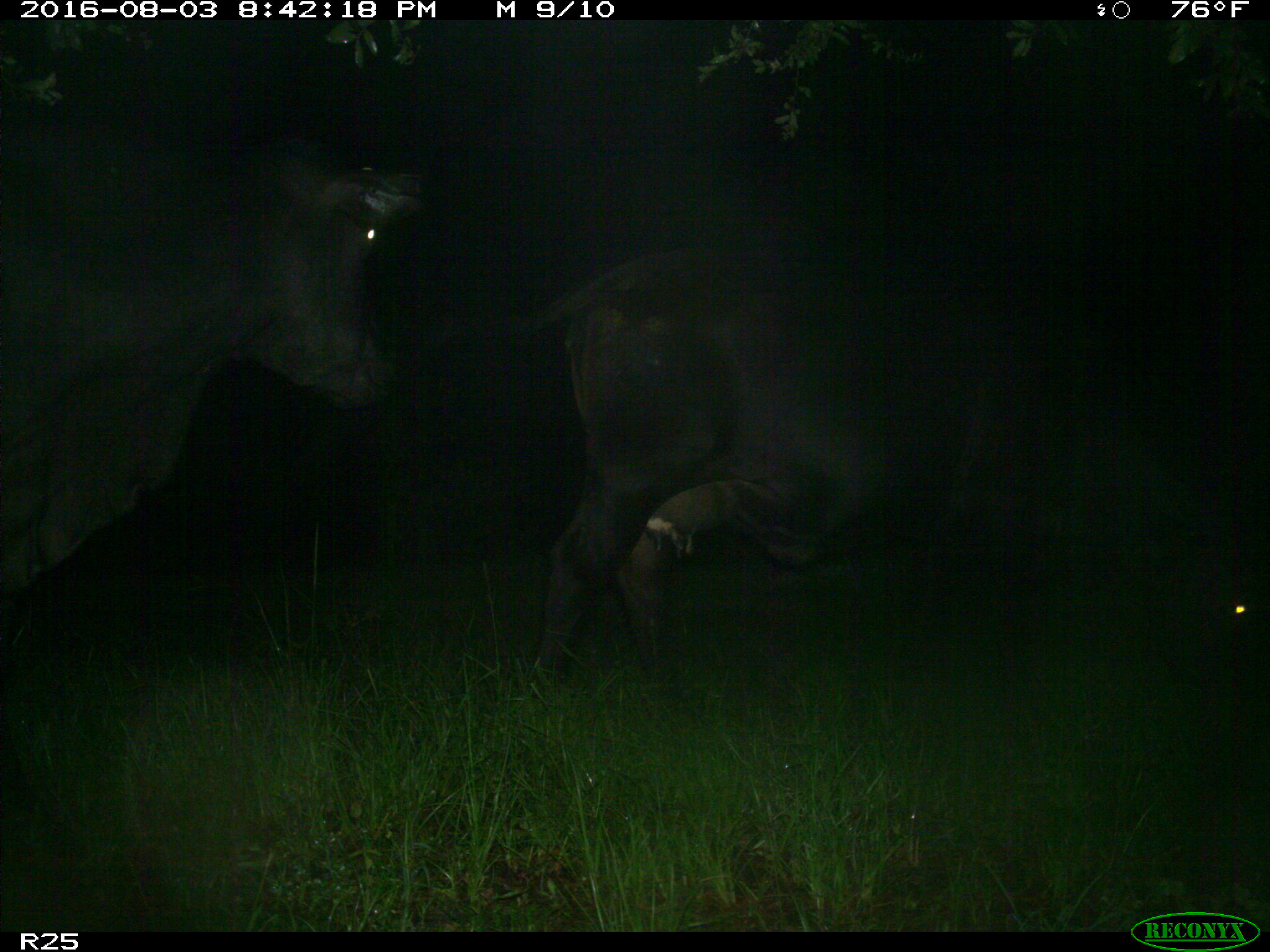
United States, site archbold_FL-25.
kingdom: Animalia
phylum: Chordata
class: Mammalia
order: Artiodactyla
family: Bovidae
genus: Bos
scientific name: Bos taurus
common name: domestic cow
Bos taurus (domestic cow).